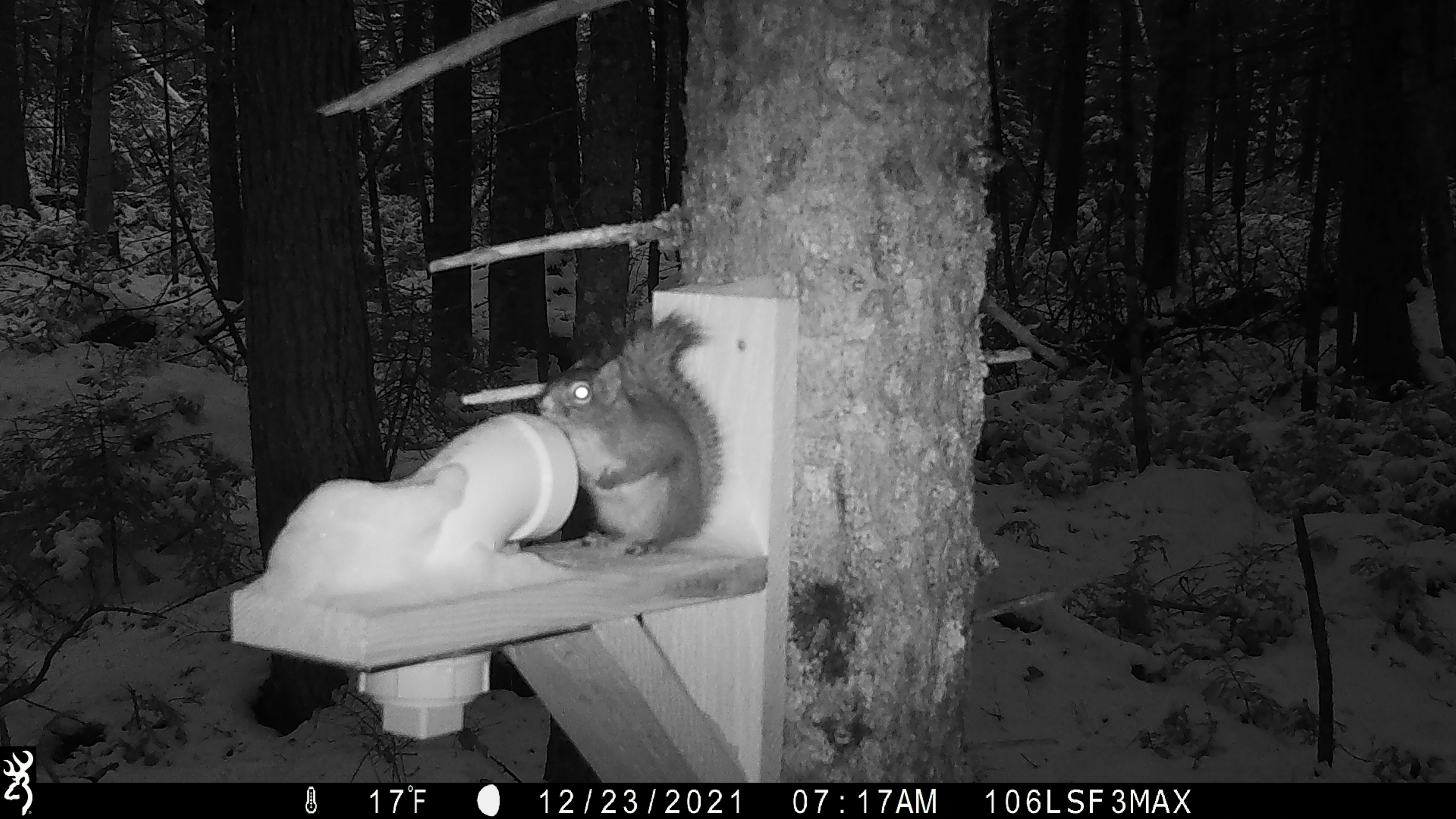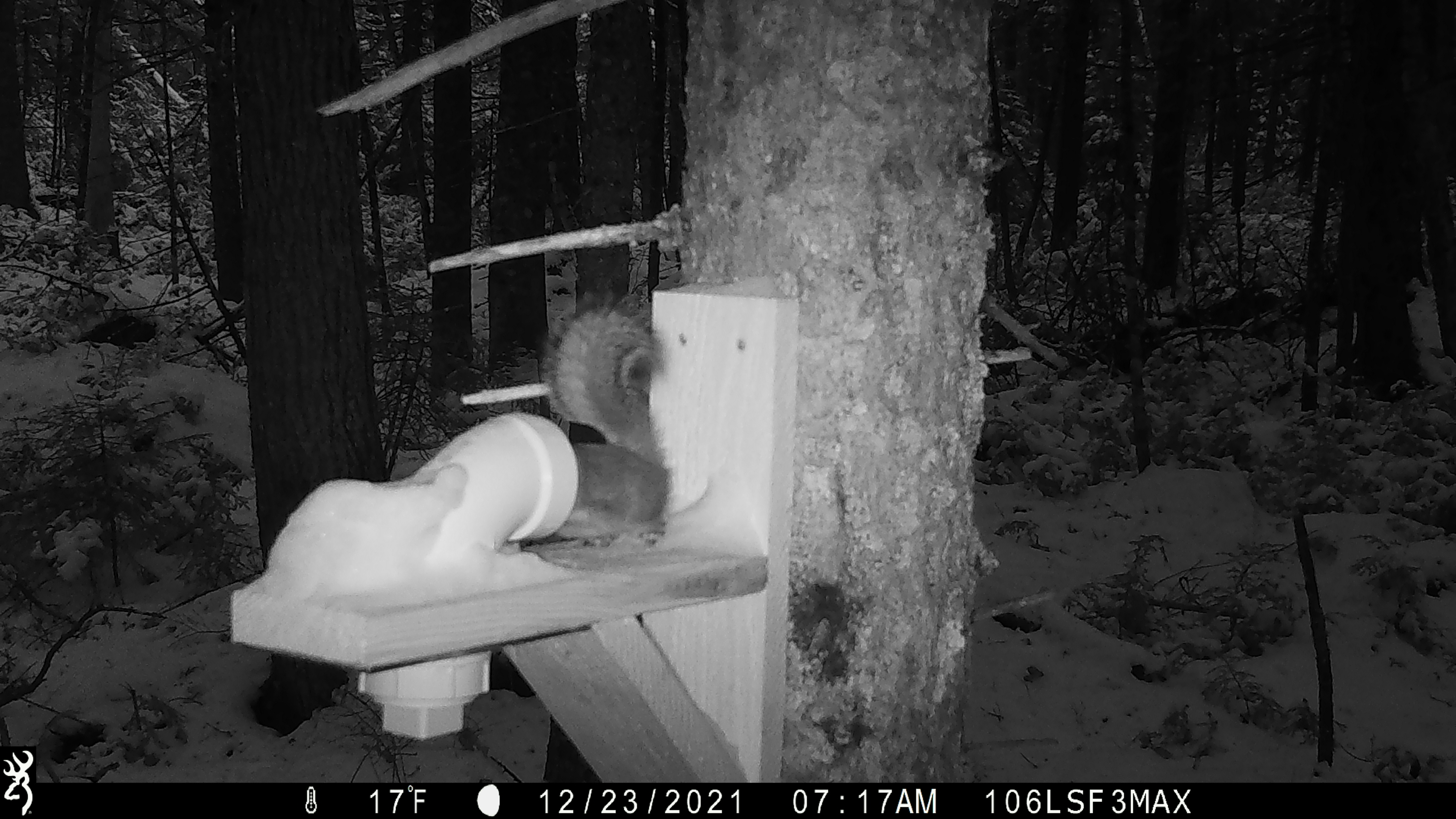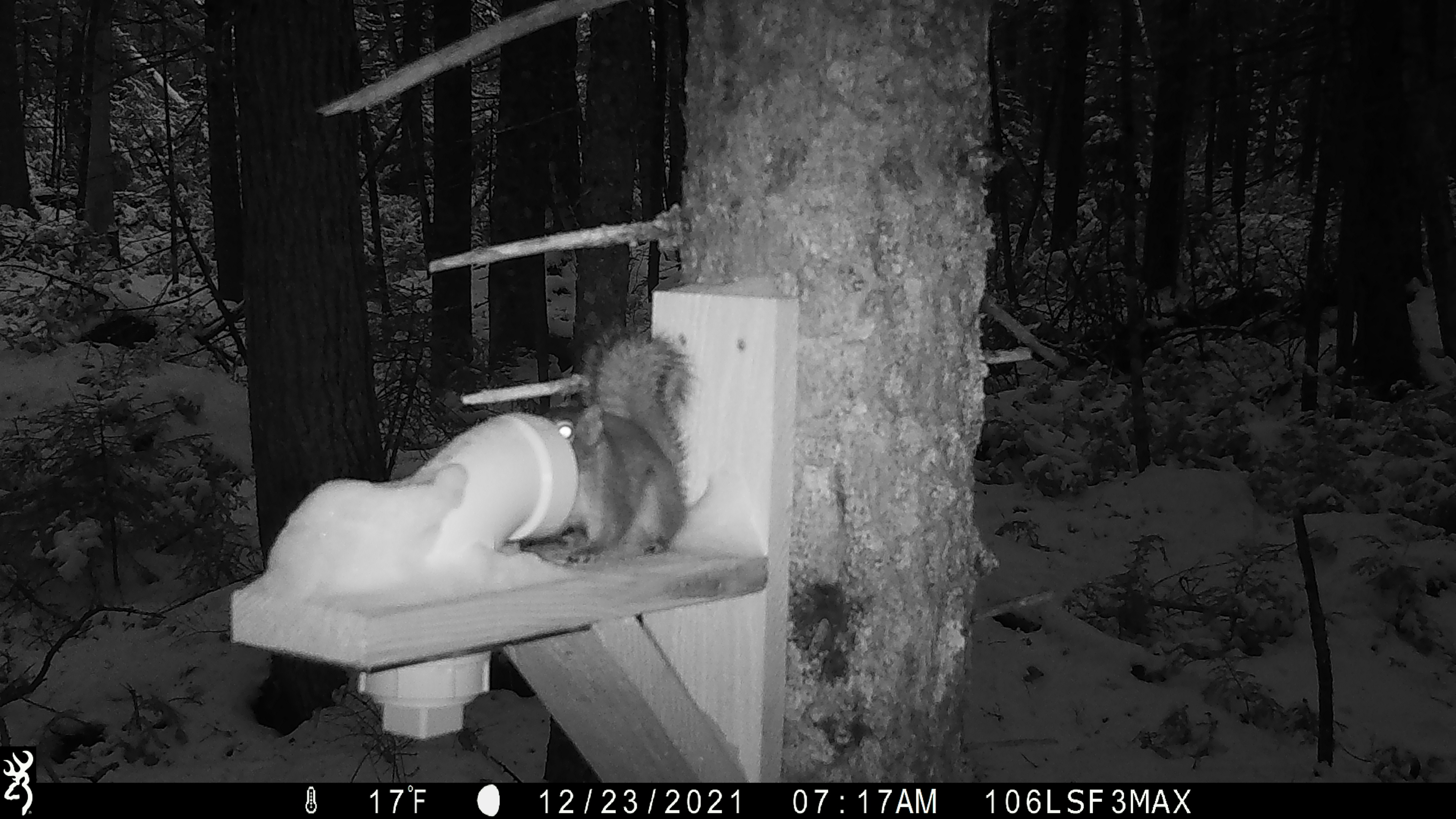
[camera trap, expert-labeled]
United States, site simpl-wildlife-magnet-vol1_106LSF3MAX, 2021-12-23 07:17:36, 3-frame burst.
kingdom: Animalia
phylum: Chordata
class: Mammalia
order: Rodentia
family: Sciuridae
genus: Tamiasciurus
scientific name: Tamiasciurus hudsonicus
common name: red squirrel